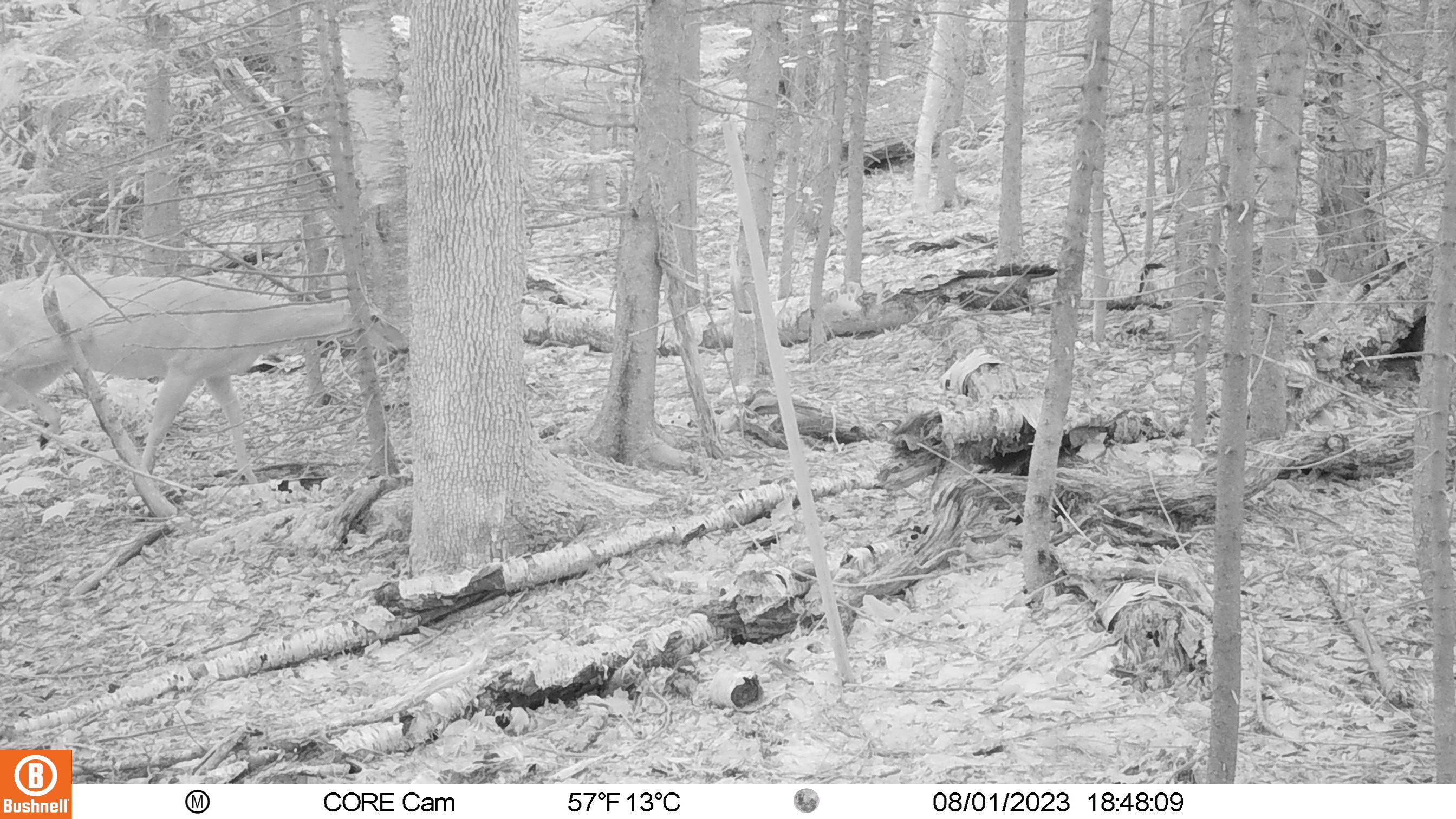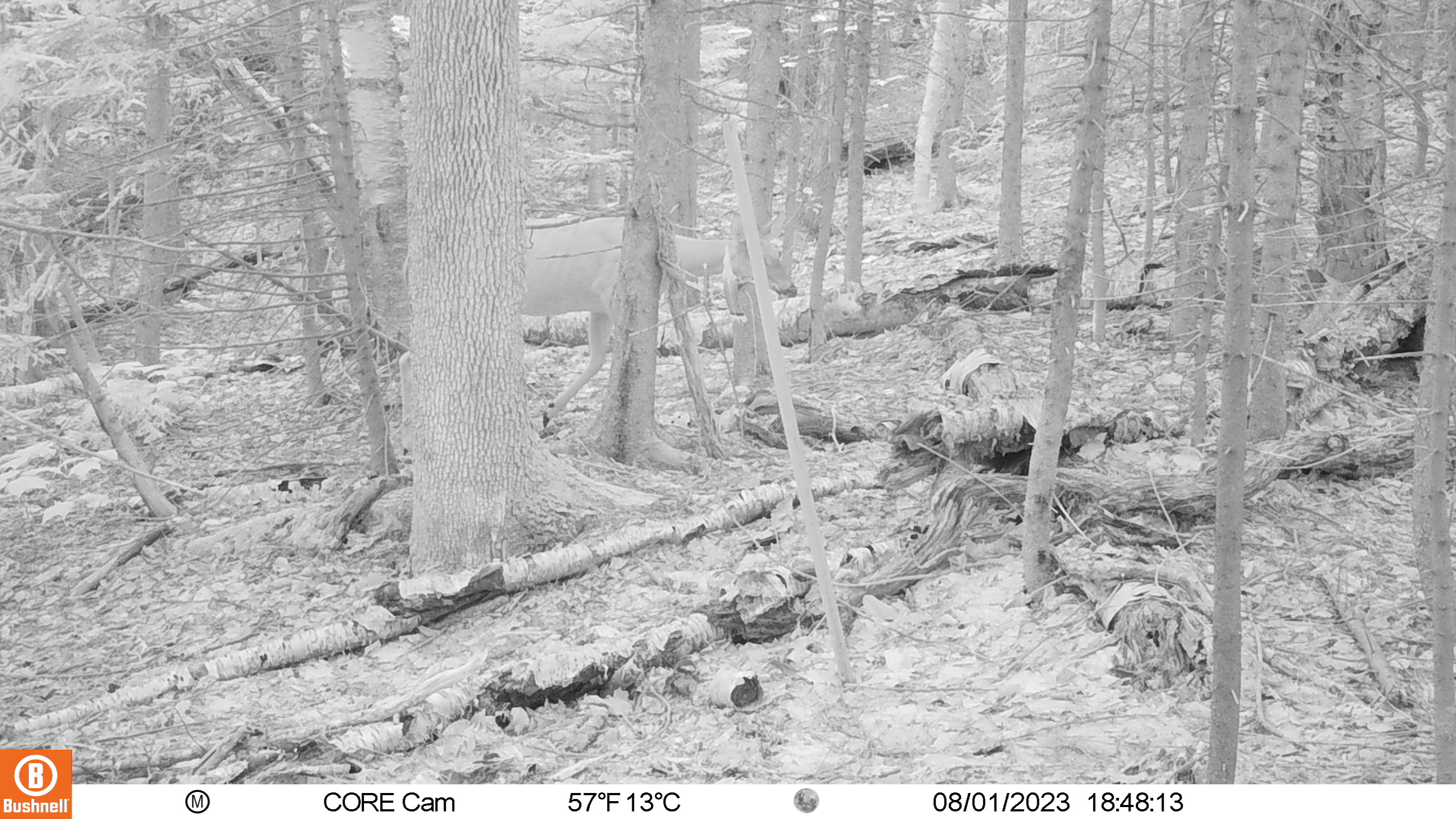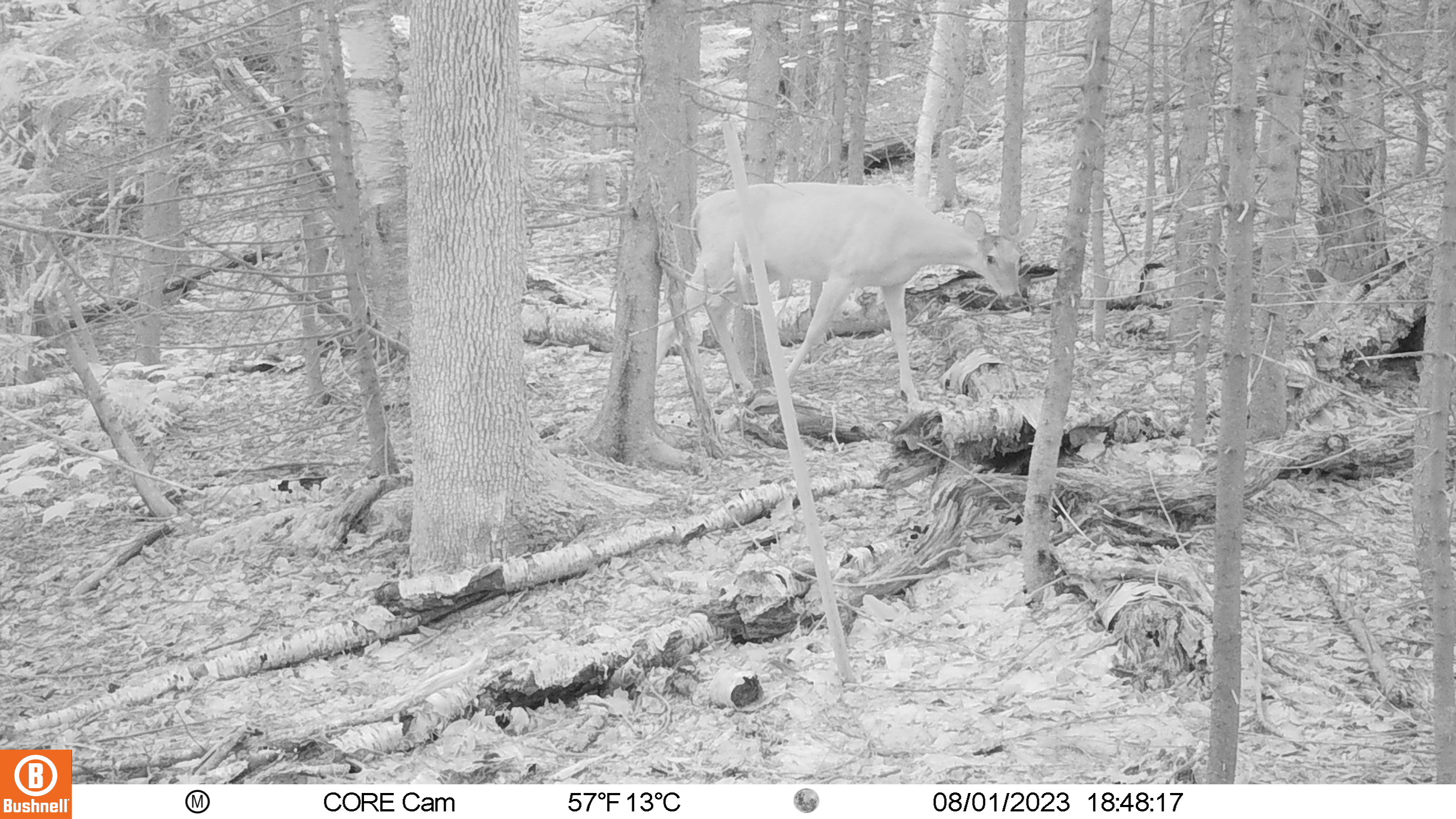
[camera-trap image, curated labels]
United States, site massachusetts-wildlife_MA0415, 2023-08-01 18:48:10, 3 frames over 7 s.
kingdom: Animalia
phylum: Chordata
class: Mammalia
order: Artiodactyla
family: Cervidae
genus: Odocoileus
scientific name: Odocoileus virginianus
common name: white-tailed deer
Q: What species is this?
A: White-tailed deer (Odocoileus virginianus).